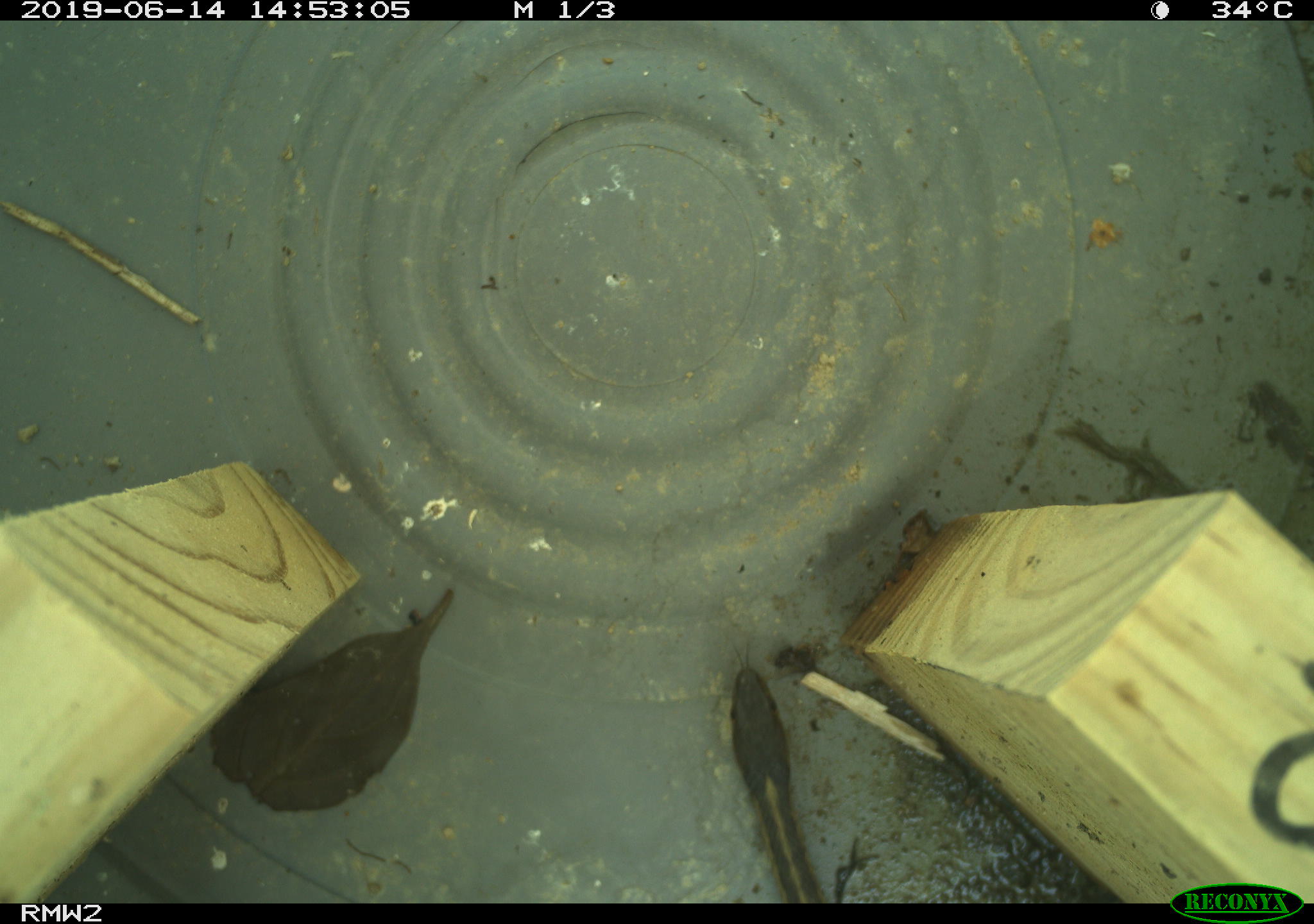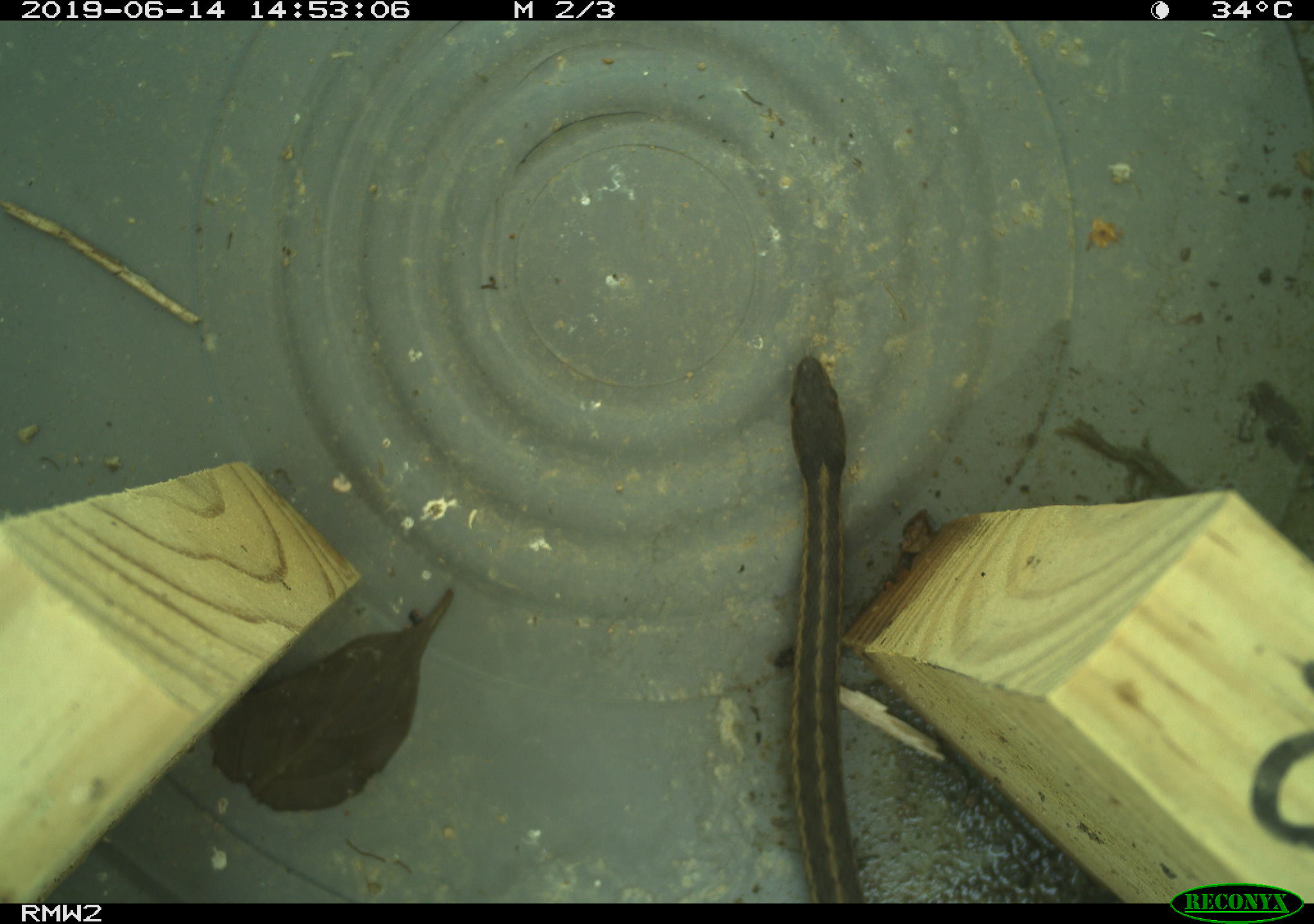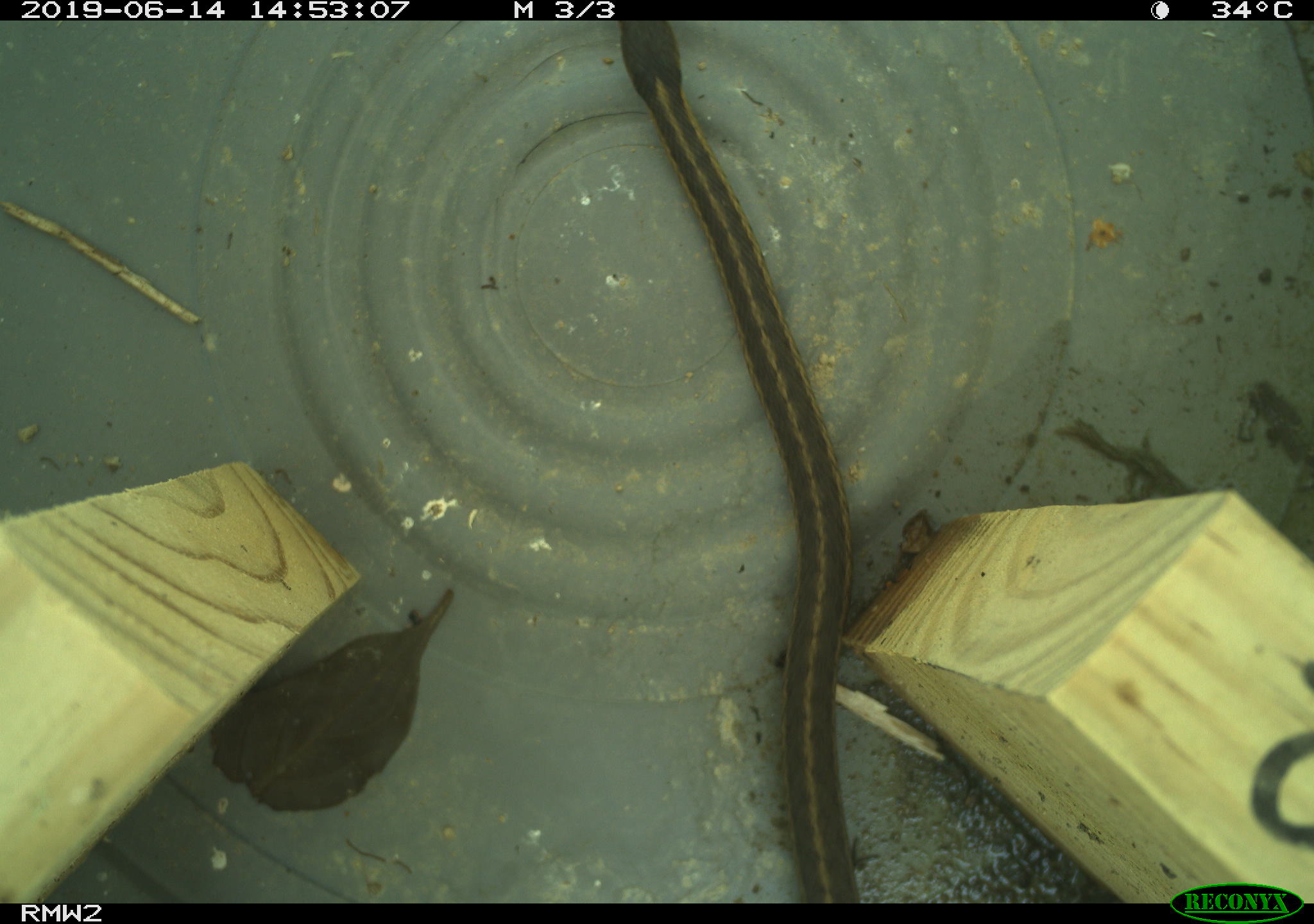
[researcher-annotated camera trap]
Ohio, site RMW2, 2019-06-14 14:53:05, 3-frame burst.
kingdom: Animalia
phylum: Chordata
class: Reptilia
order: Squamata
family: Colubridae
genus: Thamnophis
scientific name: Thamnophis sirtalis sirtalis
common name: eastern gartersnake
Eastern gartersnake (Thamnophis sirtalis sirtalis).